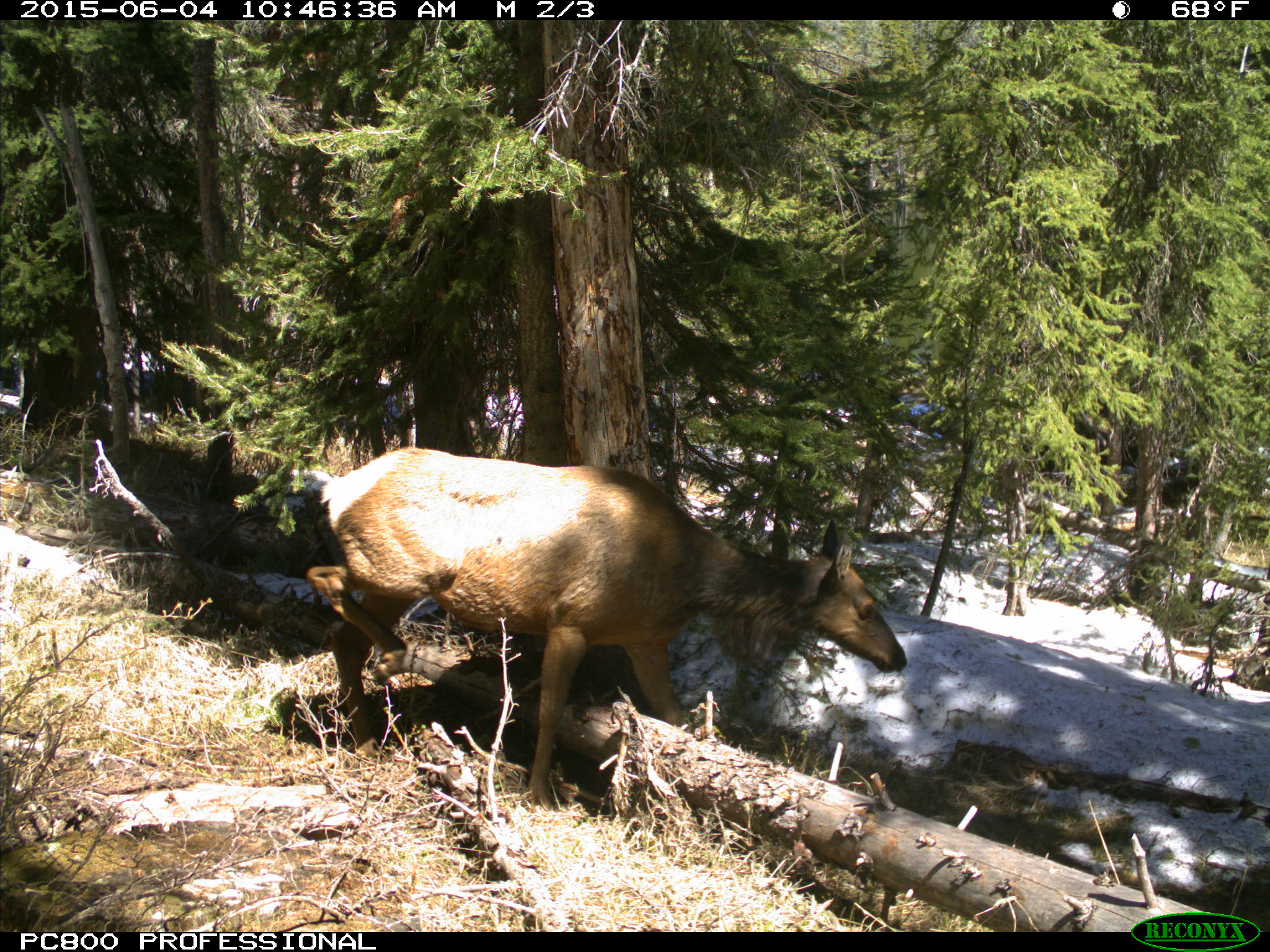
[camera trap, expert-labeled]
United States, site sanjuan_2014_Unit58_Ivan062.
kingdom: Animalia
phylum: Chordata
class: Mammalia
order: Artiodactyla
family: Cervidae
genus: Cervus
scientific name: Cervus elaphus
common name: red deer